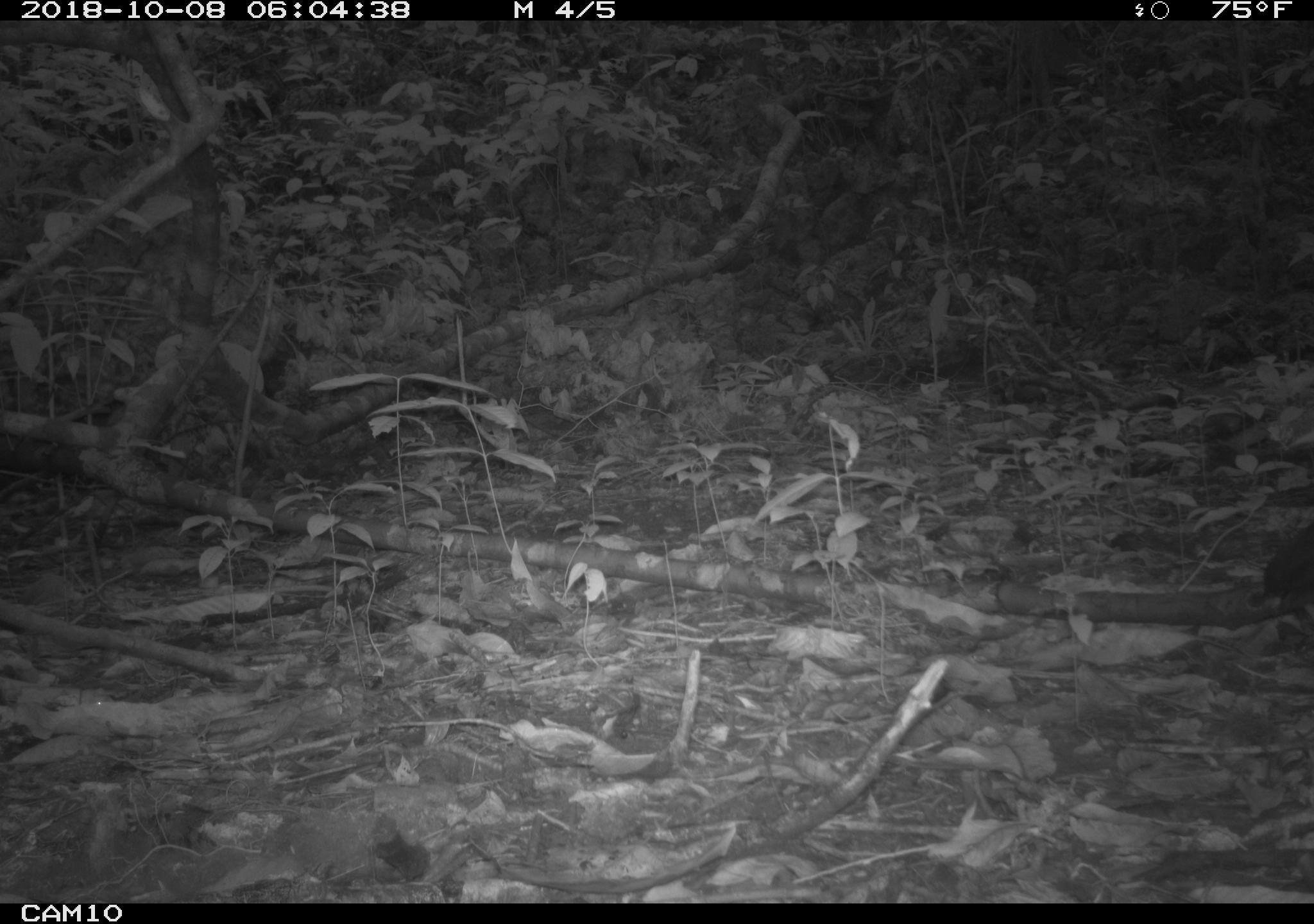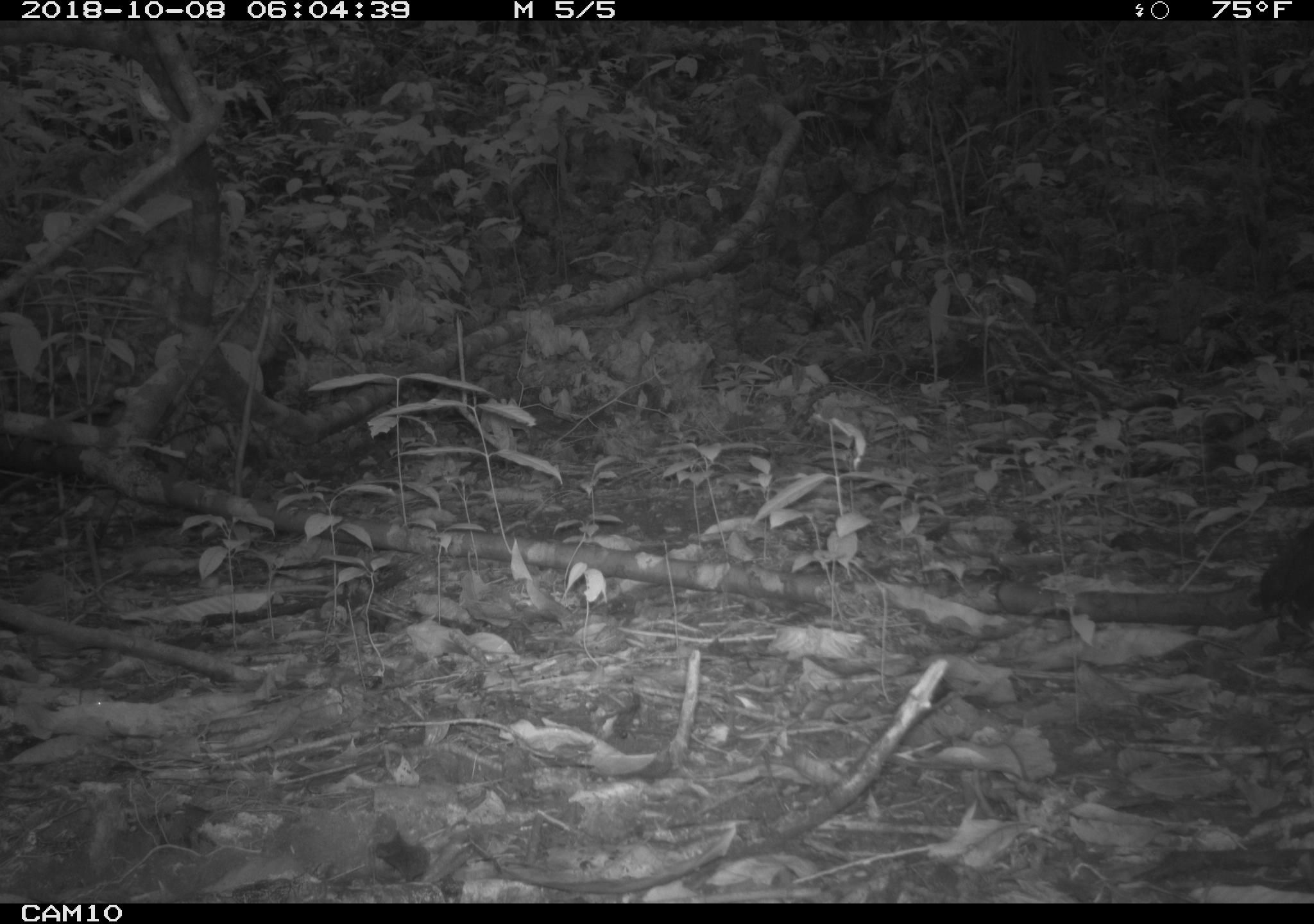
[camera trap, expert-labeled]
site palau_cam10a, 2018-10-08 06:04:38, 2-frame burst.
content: unidentified animal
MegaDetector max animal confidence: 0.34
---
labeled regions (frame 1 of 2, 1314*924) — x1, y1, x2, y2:
unknown: 1252, 521, 1314, 618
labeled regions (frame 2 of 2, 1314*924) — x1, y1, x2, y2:
unknown: 1243, 521, 1314, 626